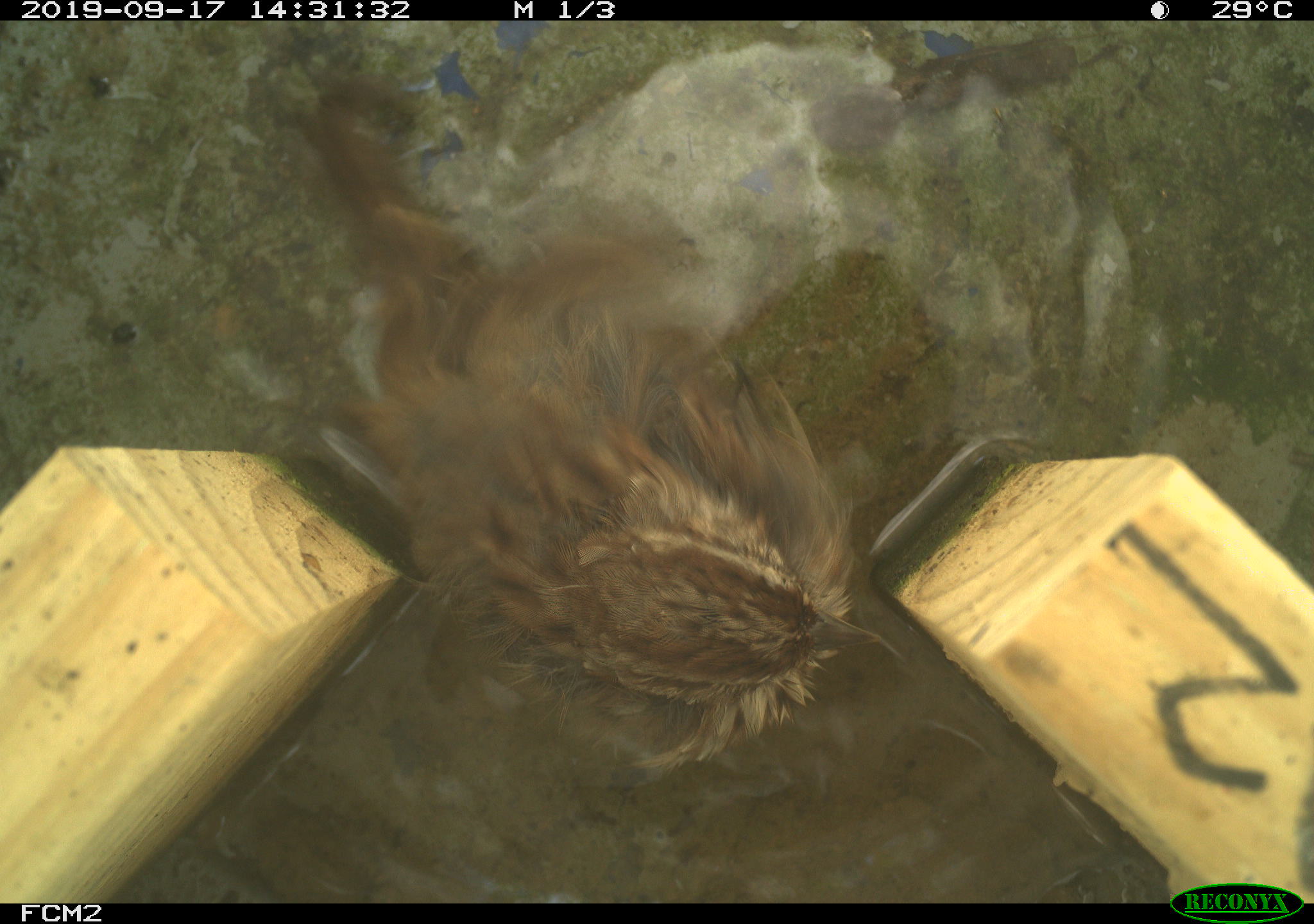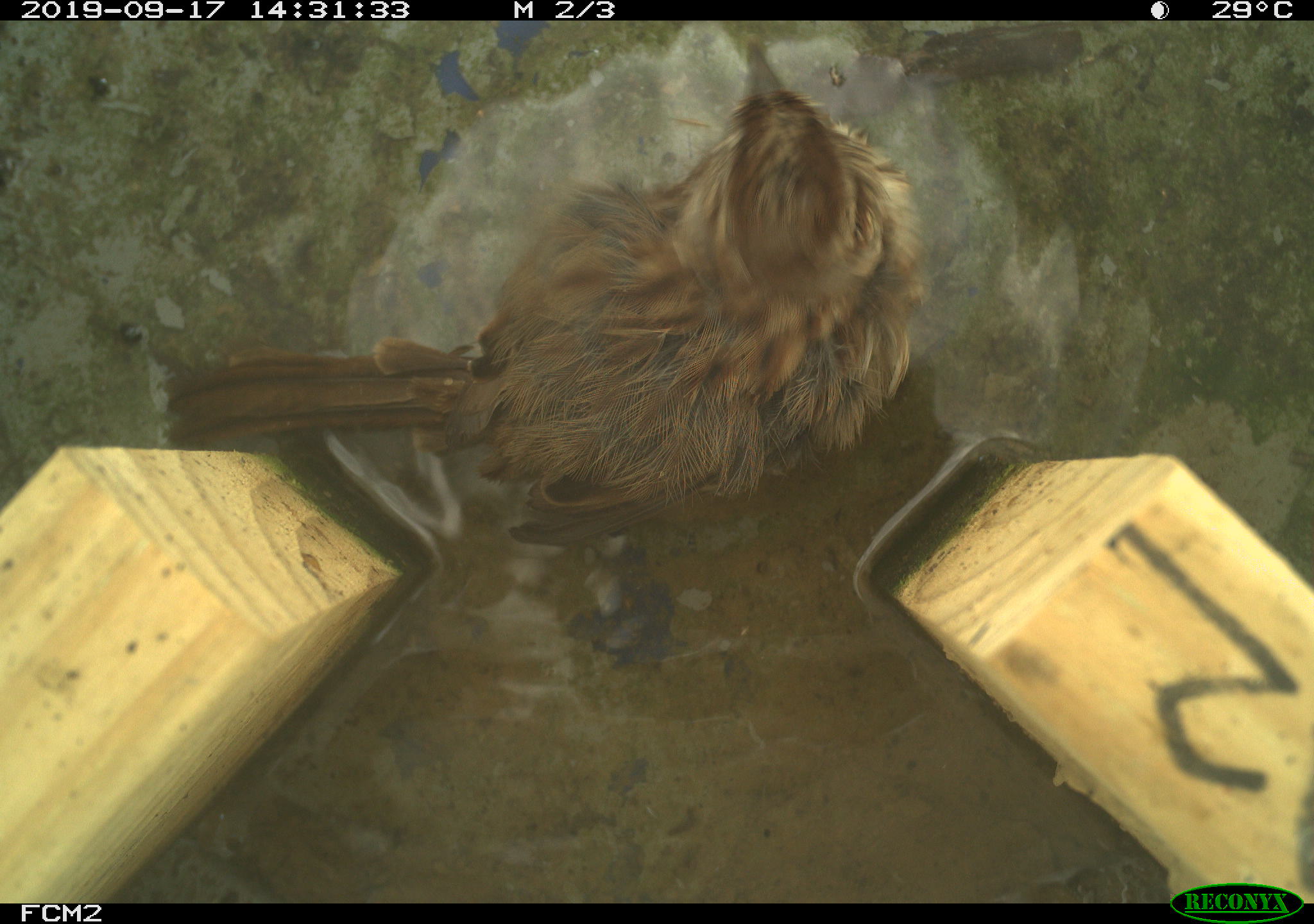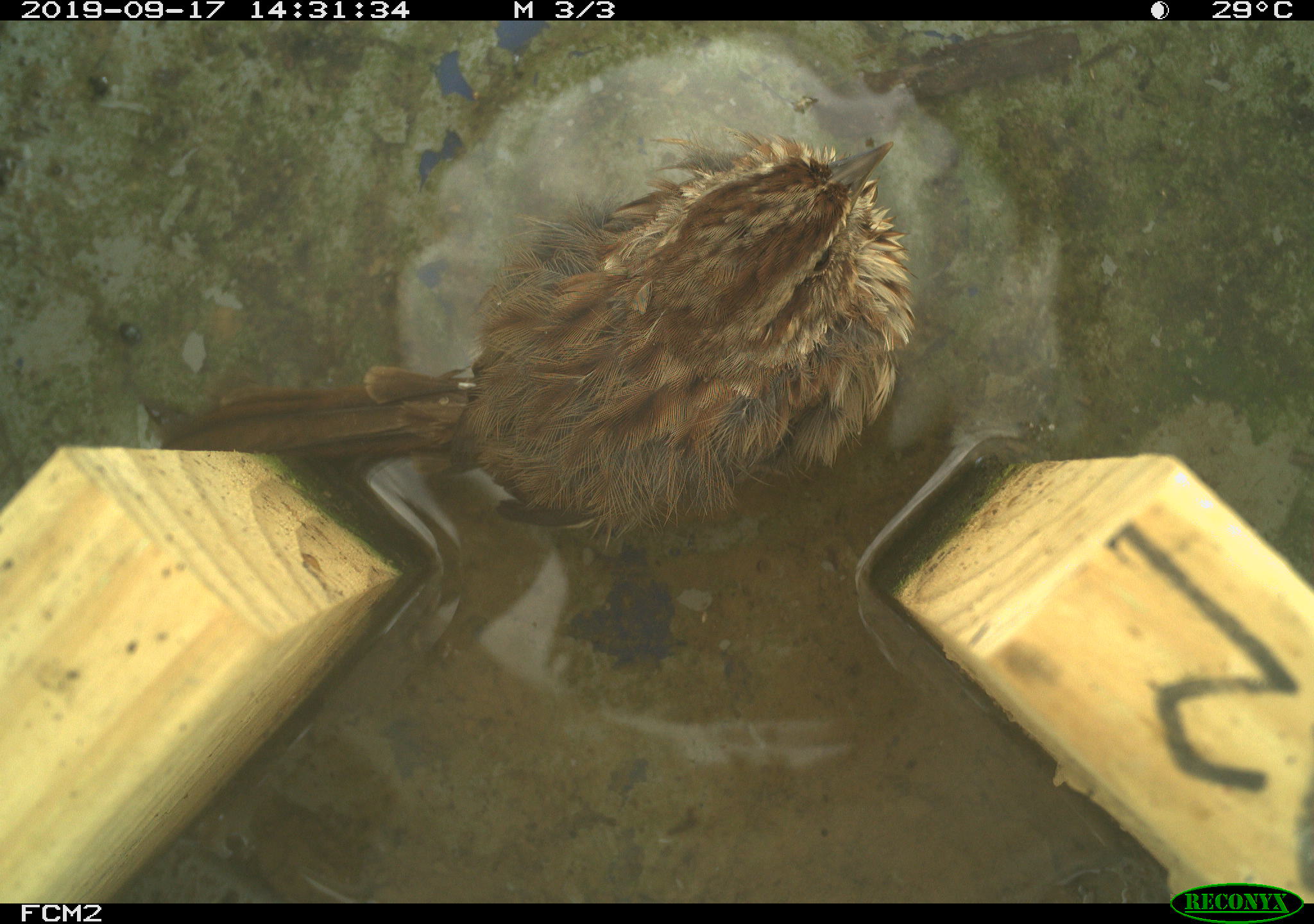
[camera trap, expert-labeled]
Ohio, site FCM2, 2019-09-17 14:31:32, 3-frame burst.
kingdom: Animalia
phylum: Chordata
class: Aves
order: Passeriformes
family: Passerellidae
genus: Melospiza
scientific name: Melospiza melodia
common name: song sparrow